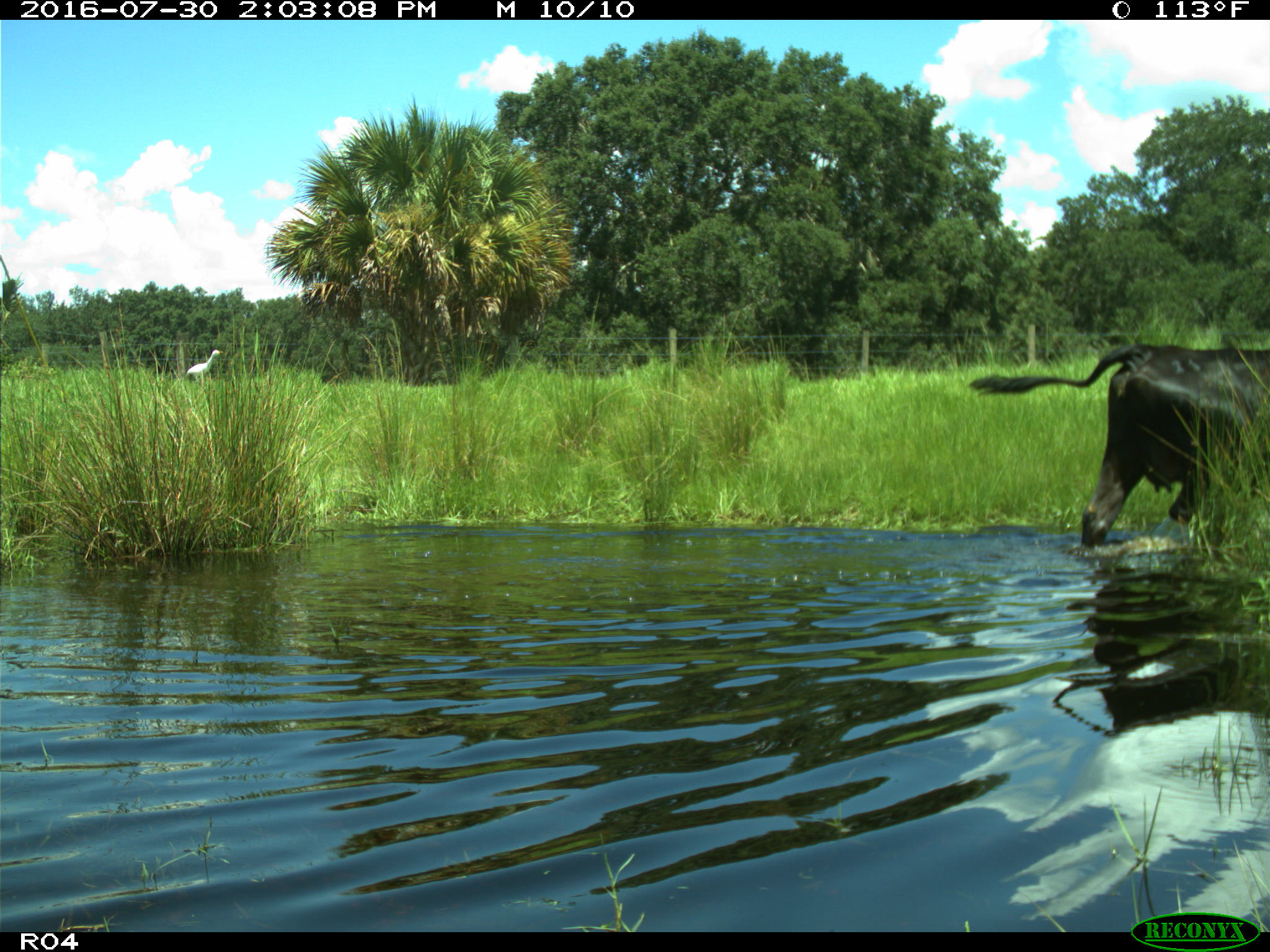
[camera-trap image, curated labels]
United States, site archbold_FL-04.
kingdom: Animalia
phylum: Chordata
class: Mammalia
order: Artiodactyla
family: Bovidae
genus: Bos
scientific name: Bos taurus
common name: domestic cow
Bos taurus (domestic cow).